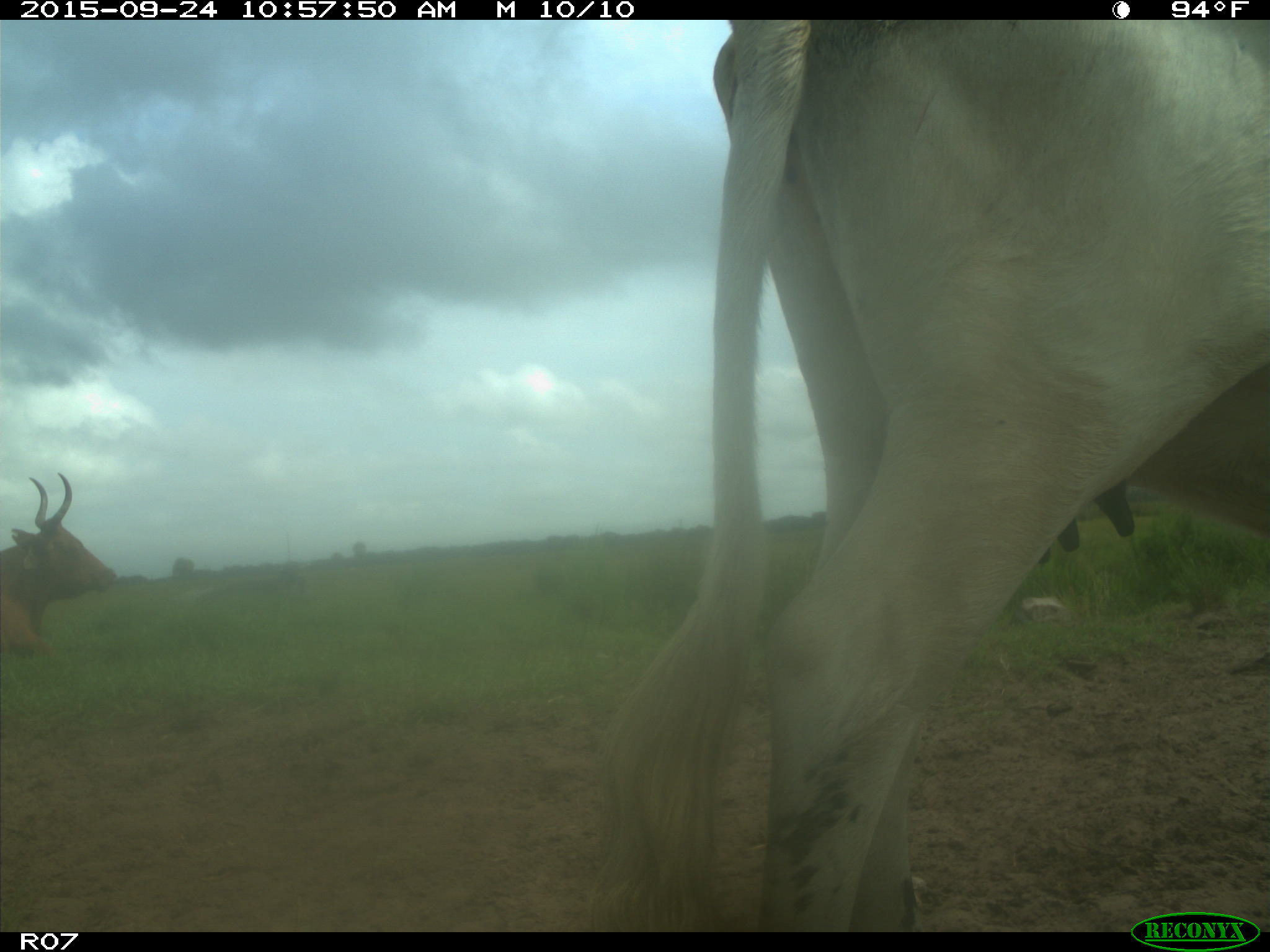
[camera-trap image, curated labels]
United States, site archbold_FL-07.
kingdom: Animalia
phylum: Chordata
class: Mammalia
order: Artiodactyla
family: Bovidae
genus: Bos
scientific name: Bos taurus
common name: domestic cow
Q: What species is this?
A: Bos taurus (domestic cow).